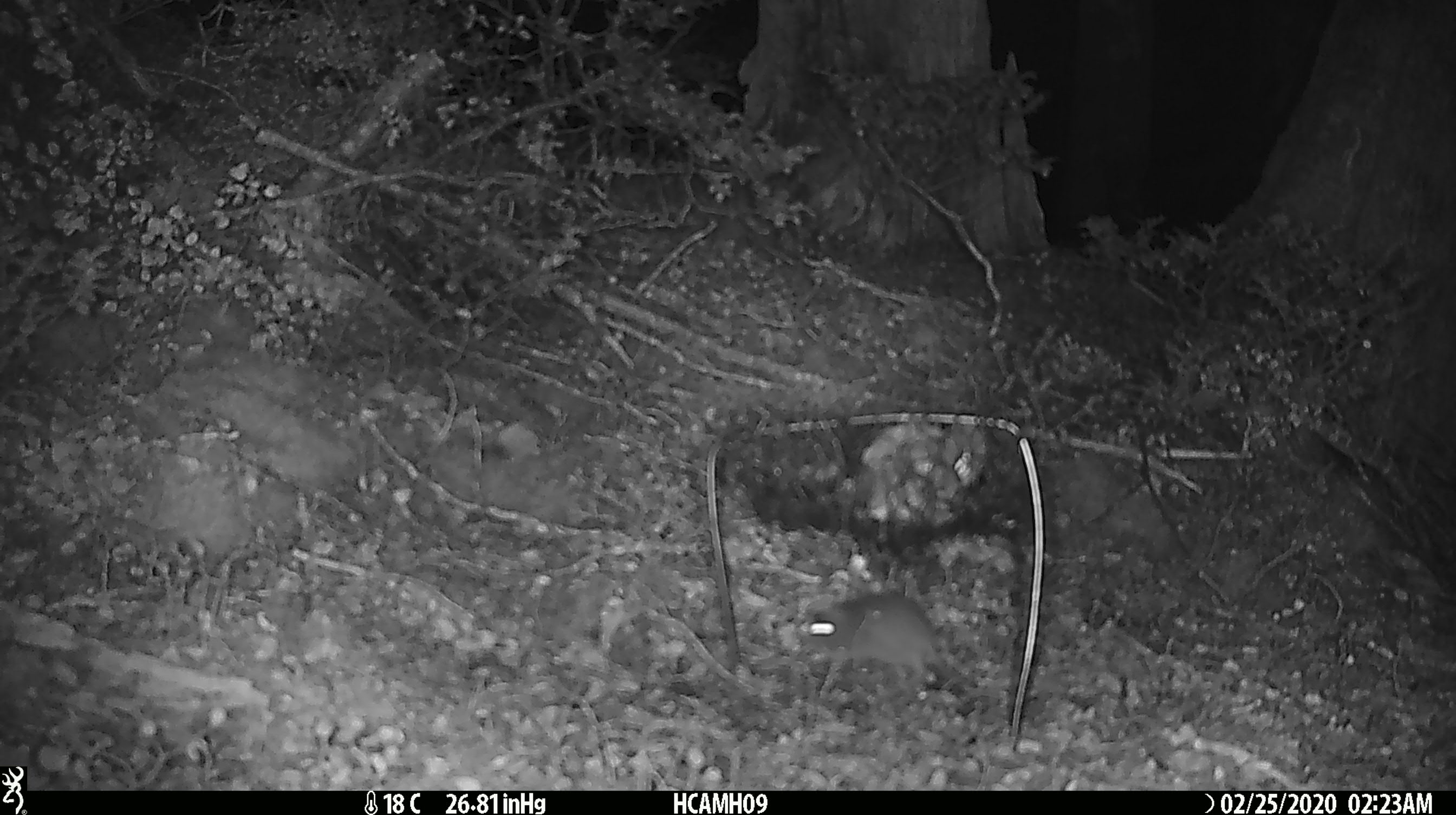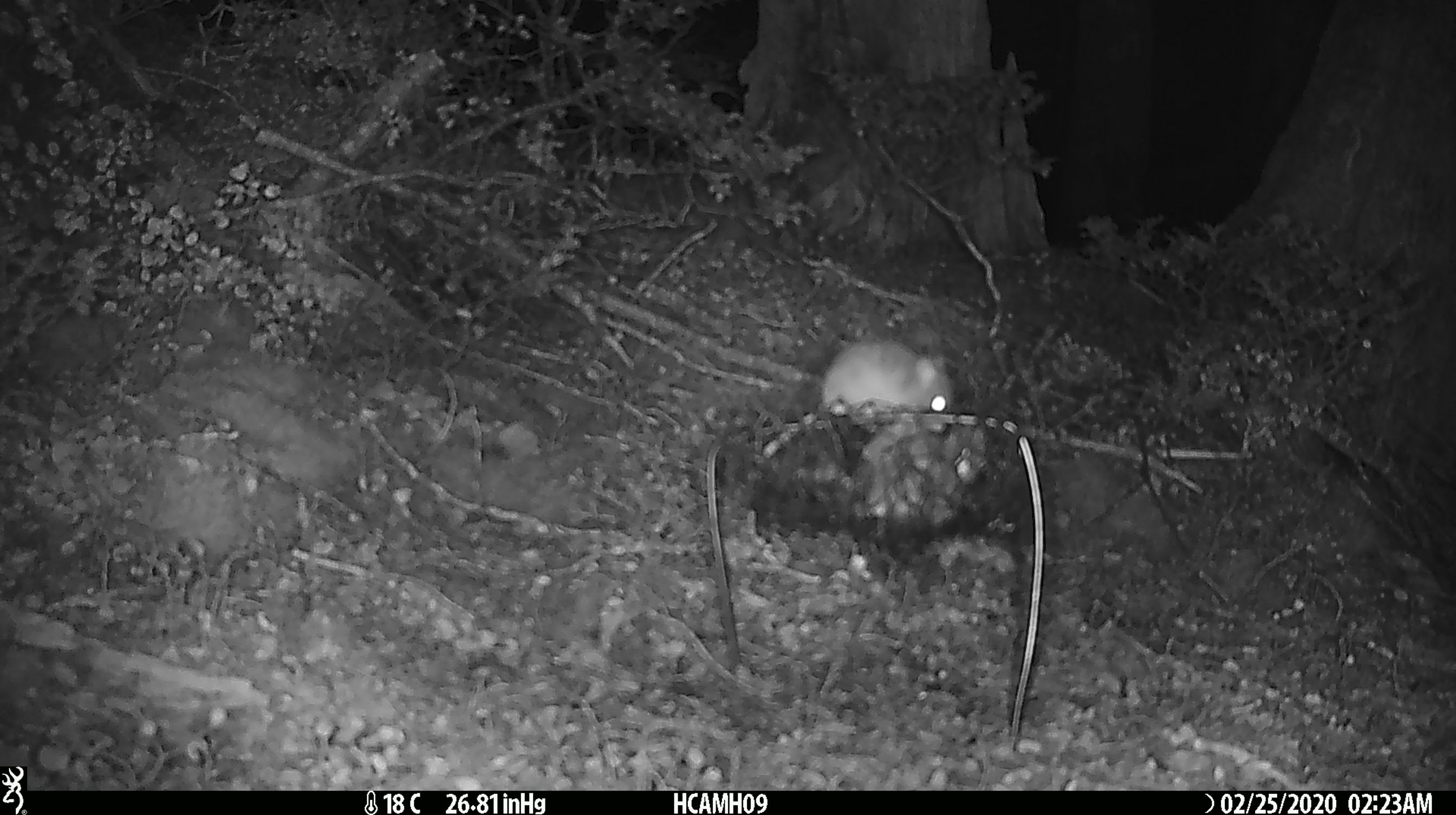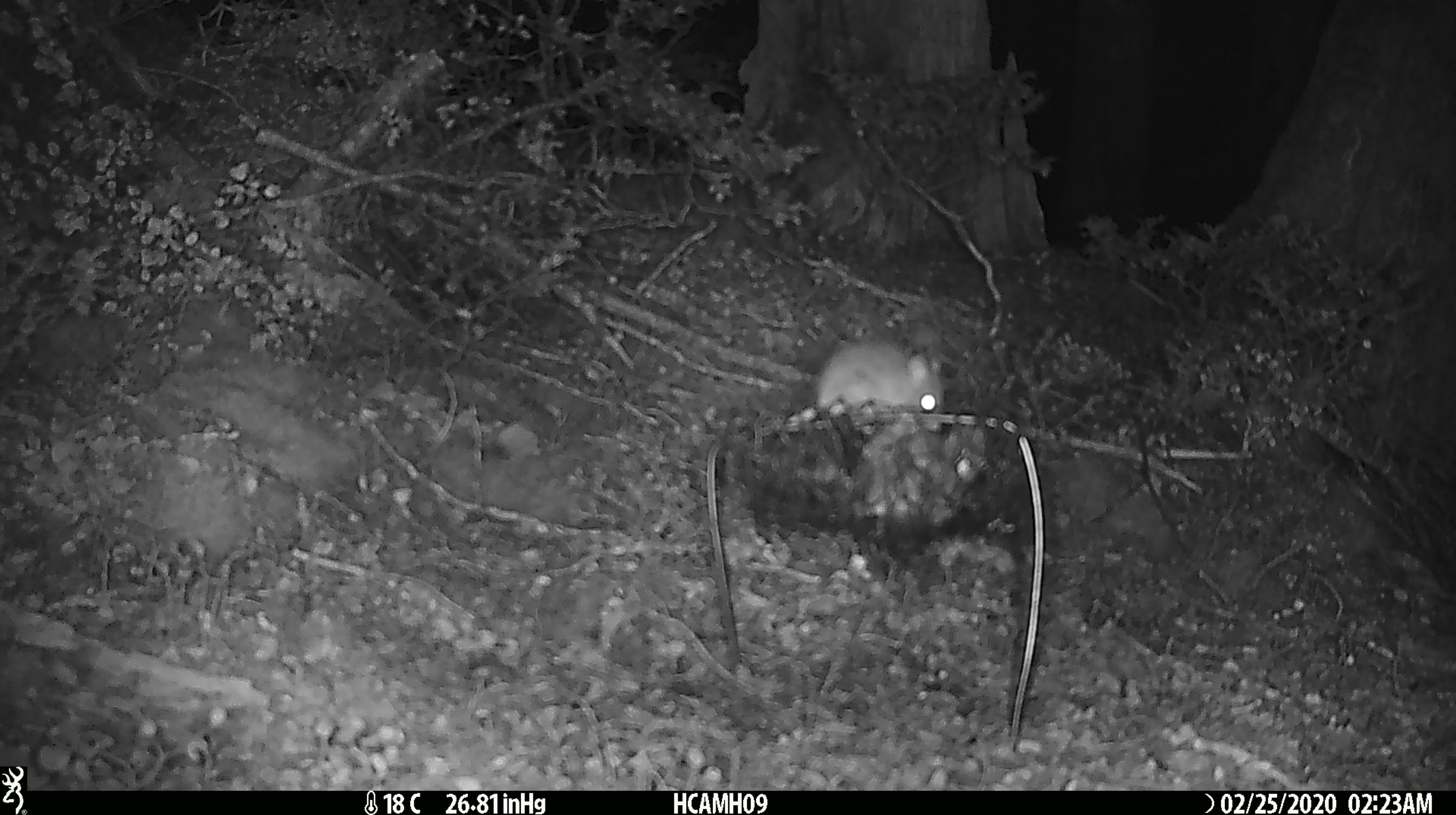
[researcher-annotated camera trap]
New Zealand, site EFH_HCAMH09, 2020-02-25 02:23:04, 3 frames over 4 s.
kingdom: Animalia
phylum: Chordata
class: Mammalia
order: Rodentia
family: Muridae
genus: Mus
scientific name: Mus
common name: mouse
Mouse (Mus).